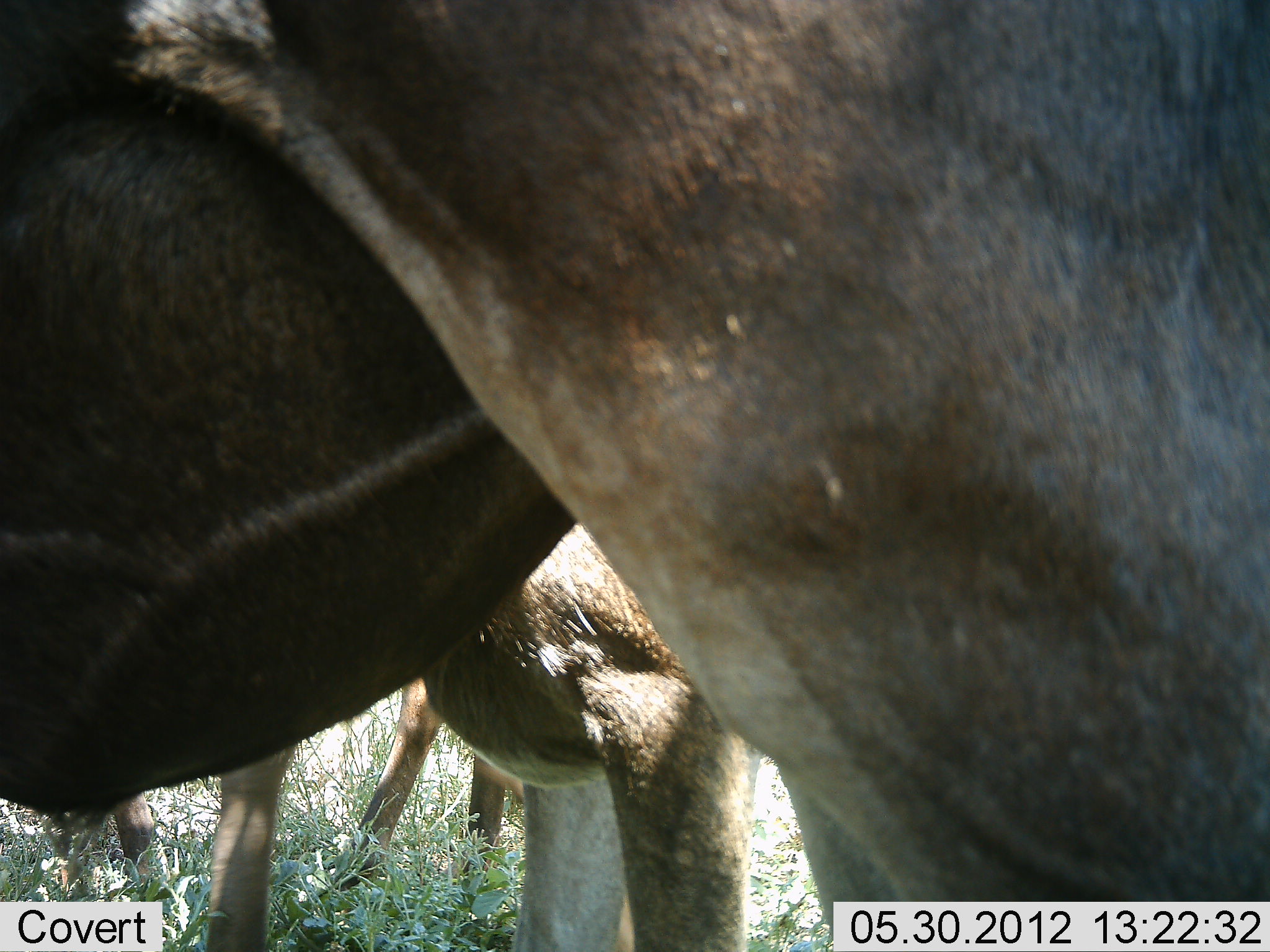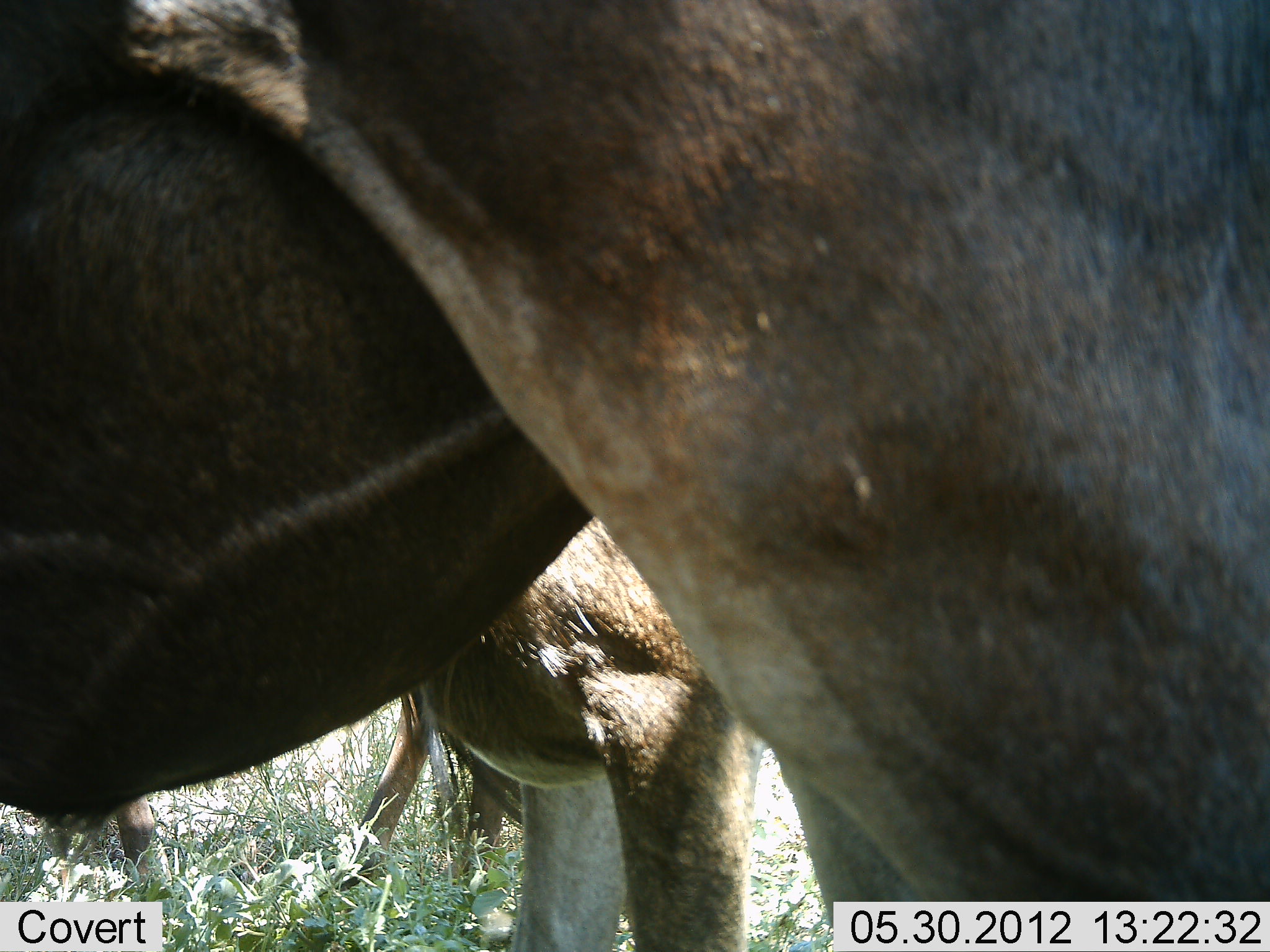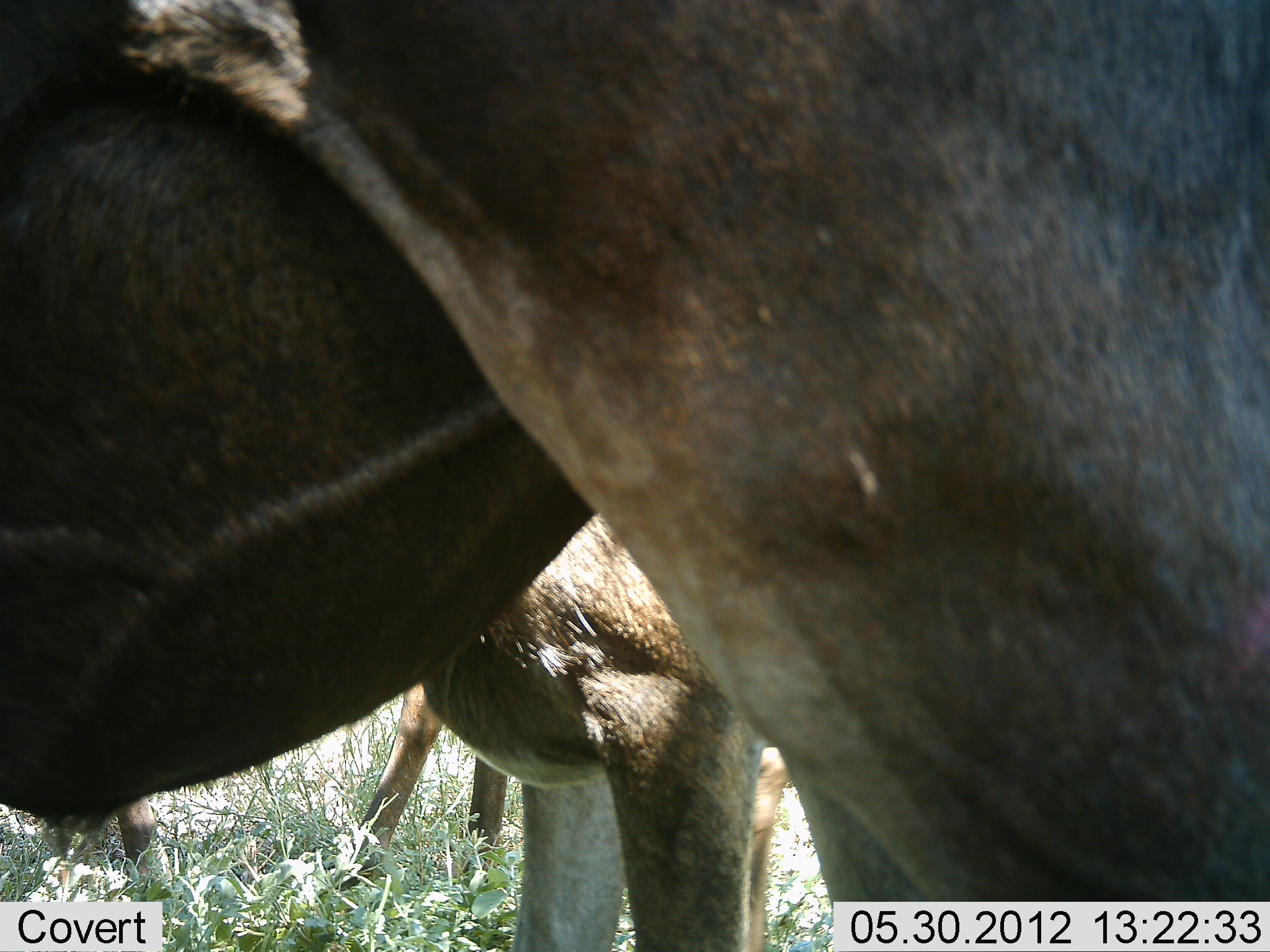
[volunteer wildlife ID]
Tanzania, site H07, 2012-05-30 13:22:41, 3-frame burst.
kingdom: Animalia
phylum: Chordata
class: Mammalia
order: Artiodactyla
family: Bovidae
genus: Connochaetes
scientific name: Connochaetes taurinus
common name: blue wildebeest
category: wildebeest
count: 3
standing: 100%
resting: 0%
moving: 0%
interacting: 0%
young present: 20%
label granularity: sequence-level